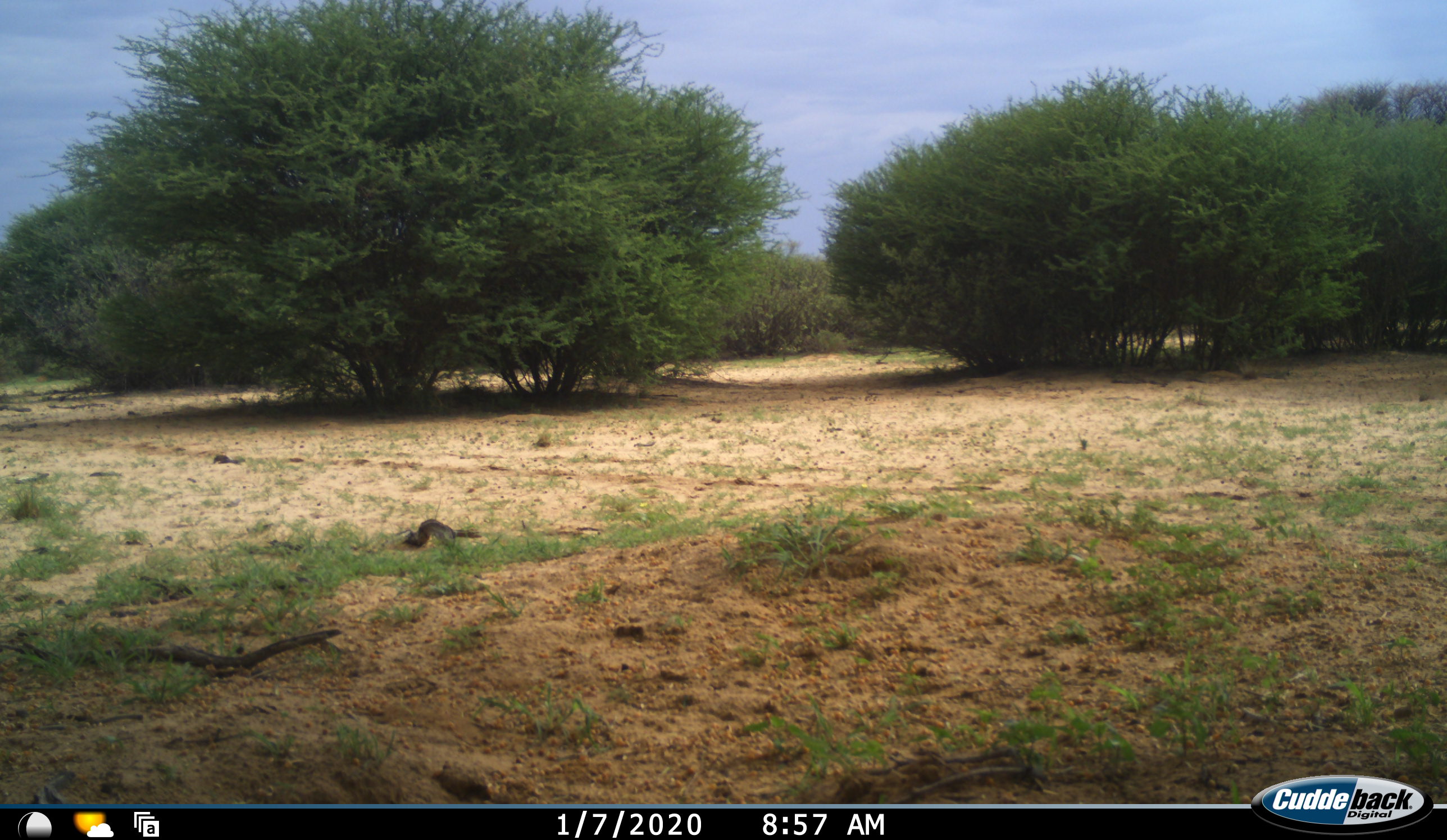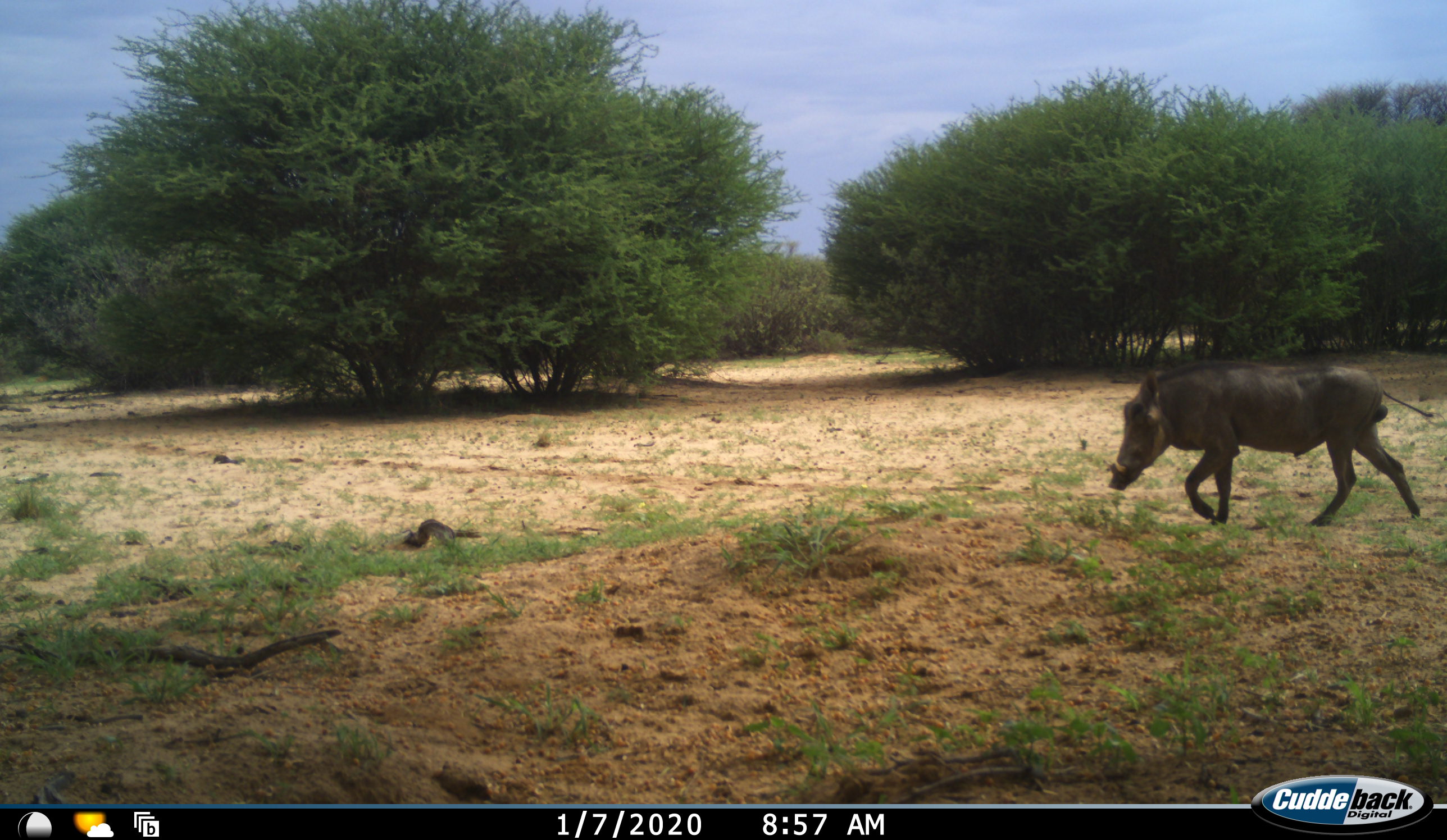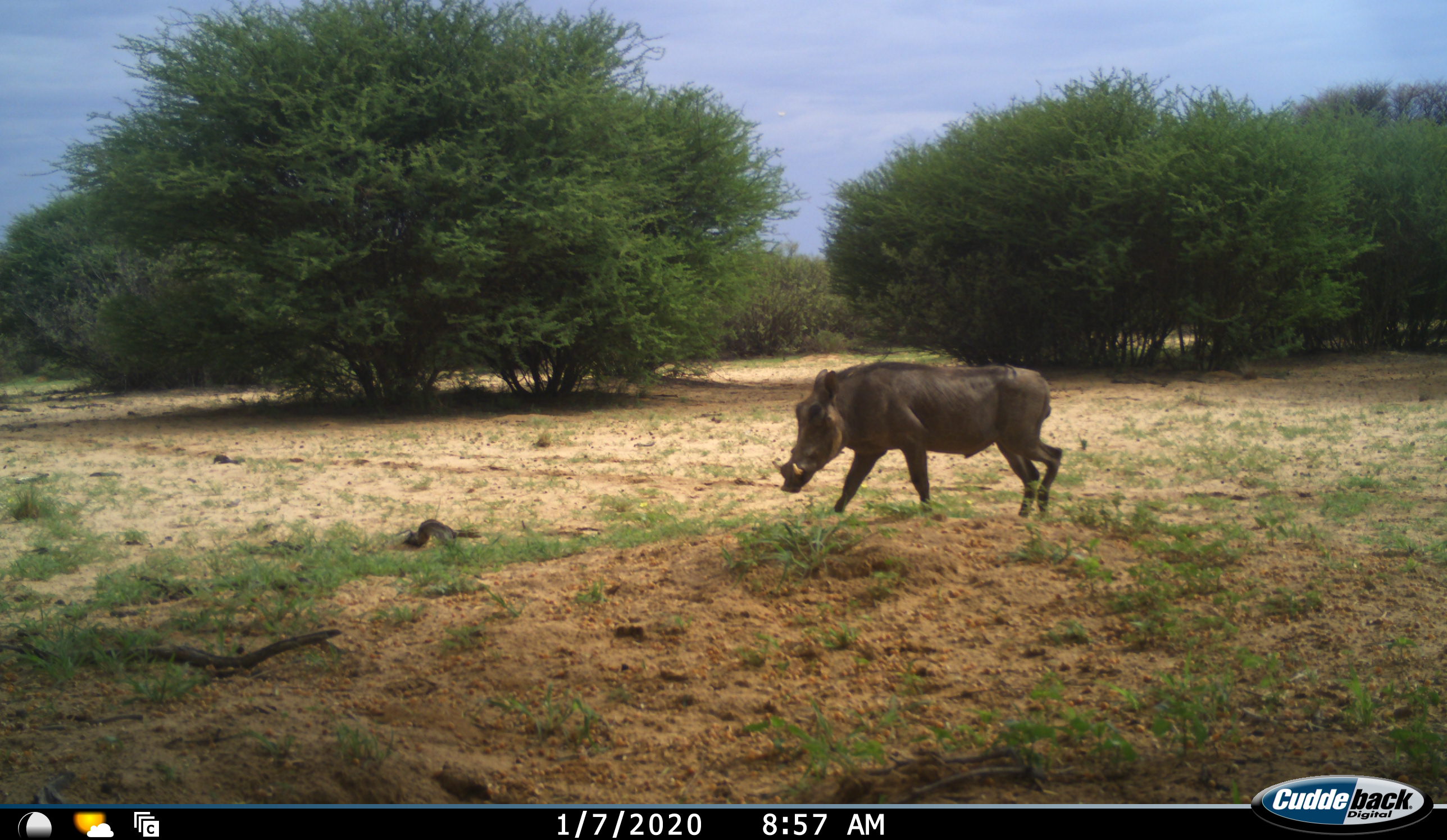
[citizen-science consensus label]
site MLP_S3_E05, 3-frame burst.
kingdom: Animalia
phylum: Chordata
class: Mammalia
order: Artiodactyla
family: Suidae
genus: Phacochoerus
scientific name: Phacochoerus africanus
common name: warthog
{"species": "warthog (Phacochoerus africanus)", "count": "1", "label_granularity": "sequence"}